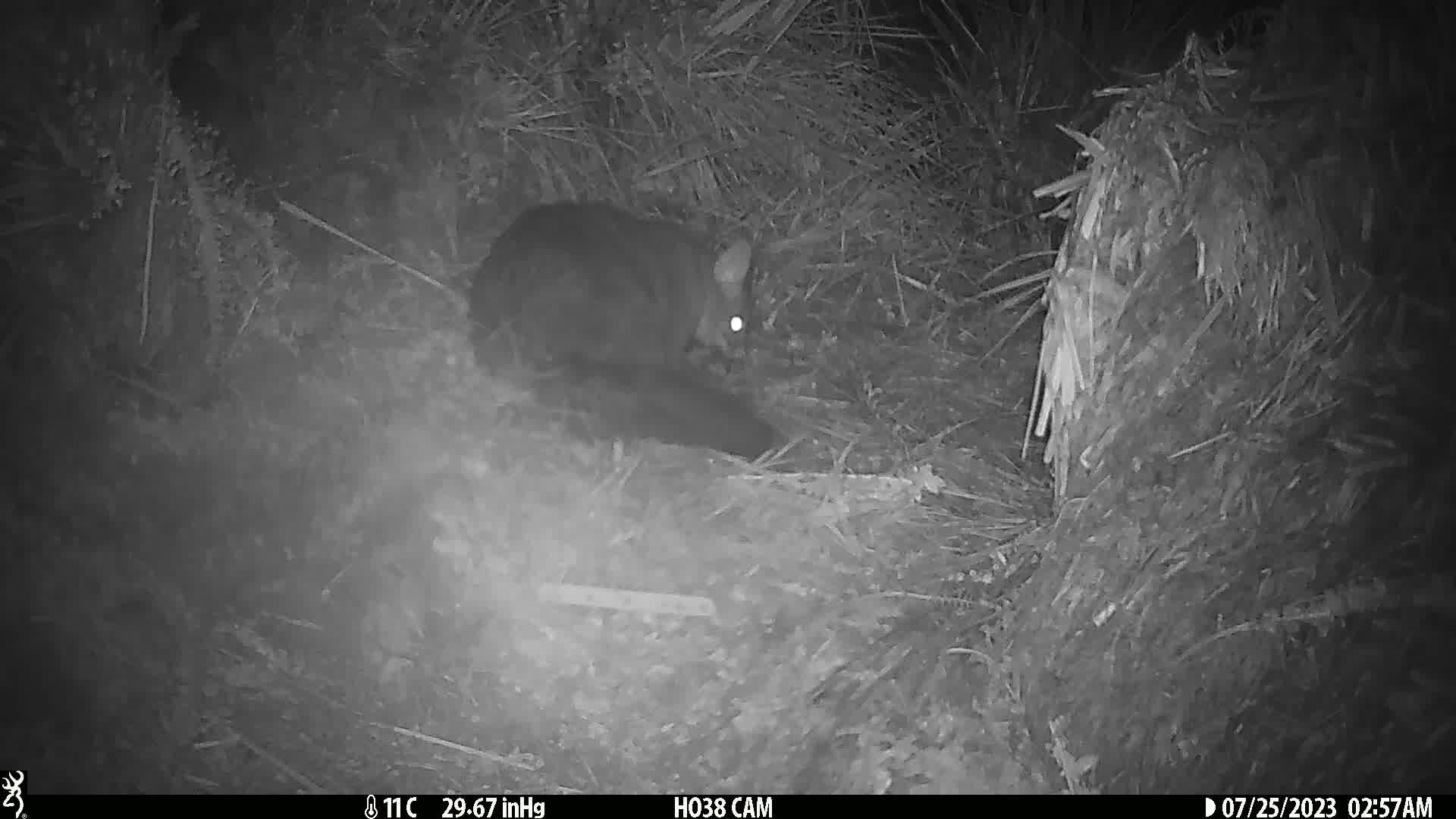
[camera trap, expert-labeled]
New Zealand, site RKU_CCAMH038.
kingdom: Animalia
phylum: Chordata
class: Mammalia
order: Diprotodontia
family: Phalangeridae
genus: Trichosurus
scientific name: Trichosurus vulpecula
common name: common brushtail possum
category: possum